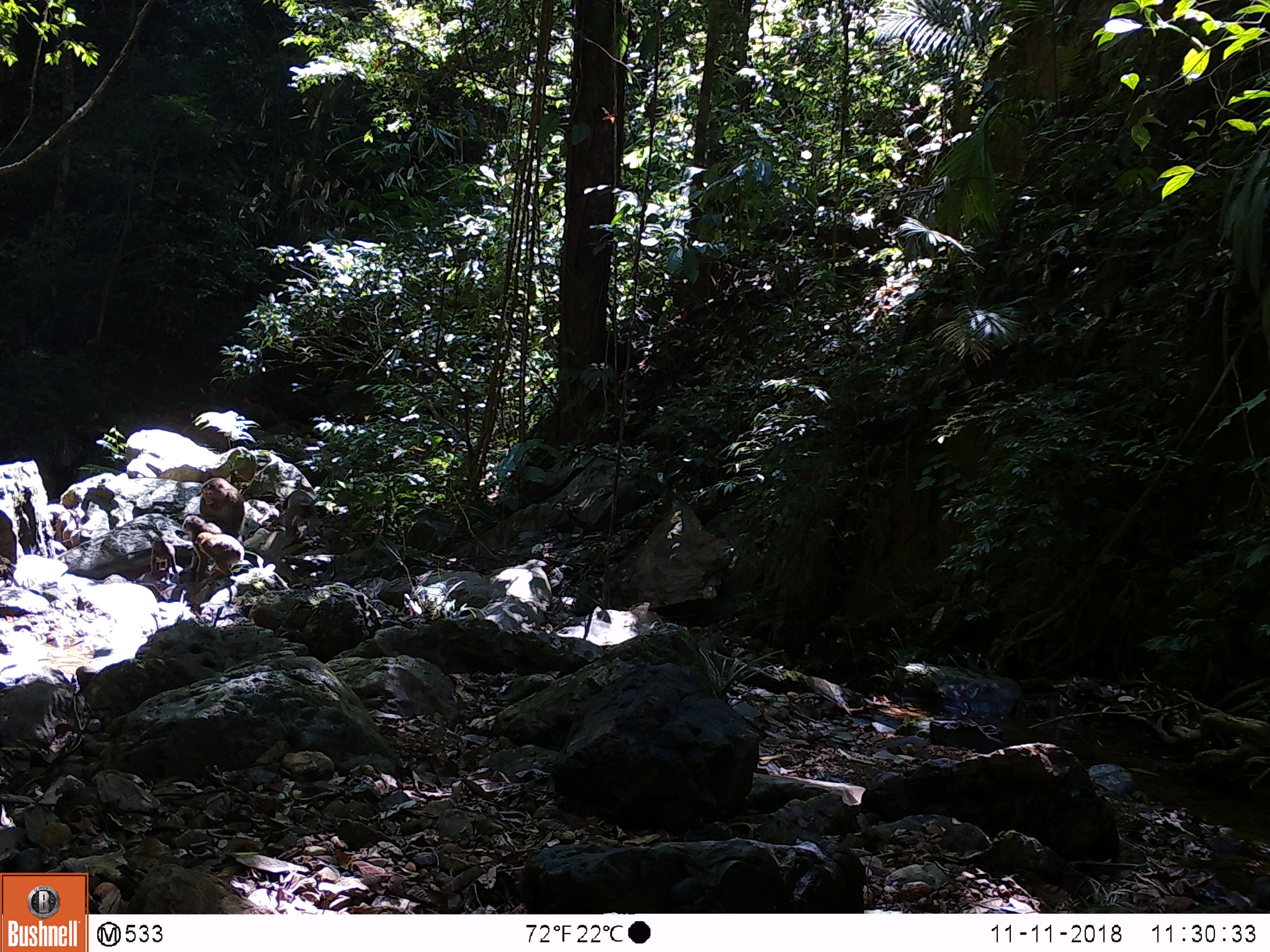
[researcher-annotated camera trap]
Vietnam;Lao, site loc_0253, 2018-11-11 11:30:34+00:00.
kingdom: Animalia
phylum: Chordata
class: Mammalia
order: Primates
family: Cercopithecidae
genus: Macaca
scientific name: Macaca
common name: macaques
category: assam or rhesus macaque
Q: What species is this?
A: Assam or rhesus macaque (macaques) (Macaca).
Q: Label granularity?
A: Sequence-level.